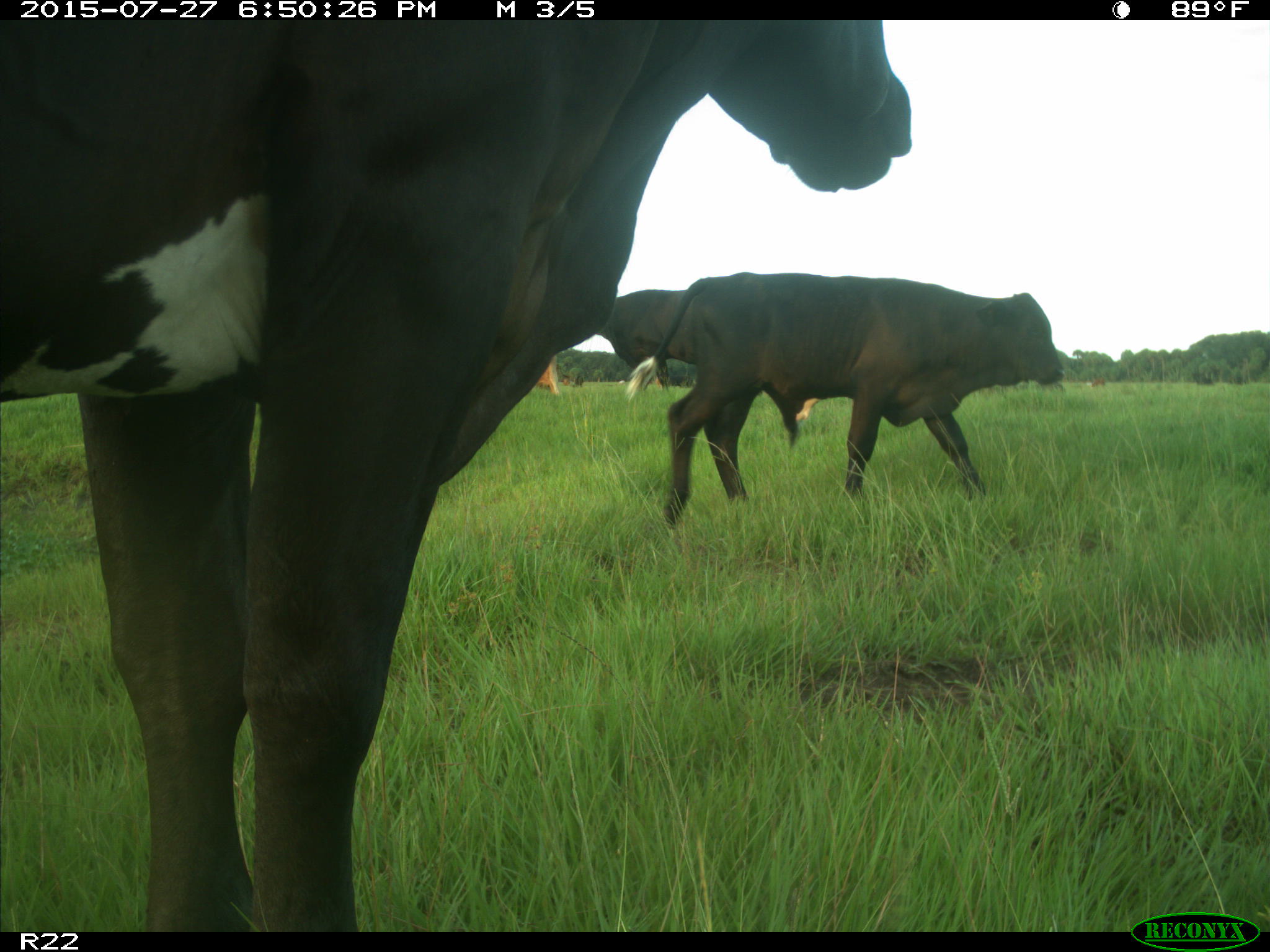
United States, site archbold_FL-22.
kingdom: Animalia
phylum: Chordata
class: Mammalia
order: Artiodactyla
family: Bovidae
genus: Bos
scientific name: Bos taurus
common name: domestic cow